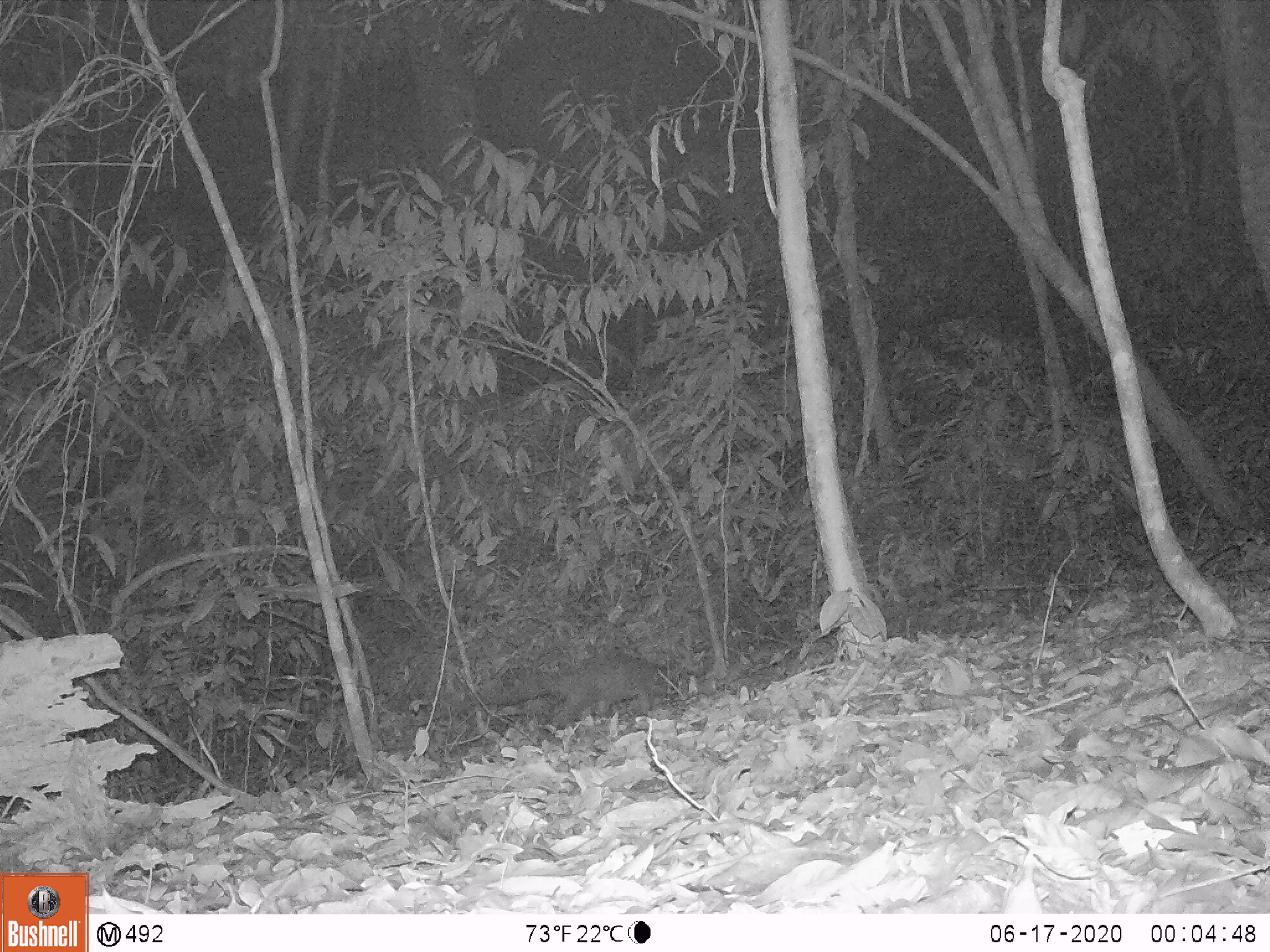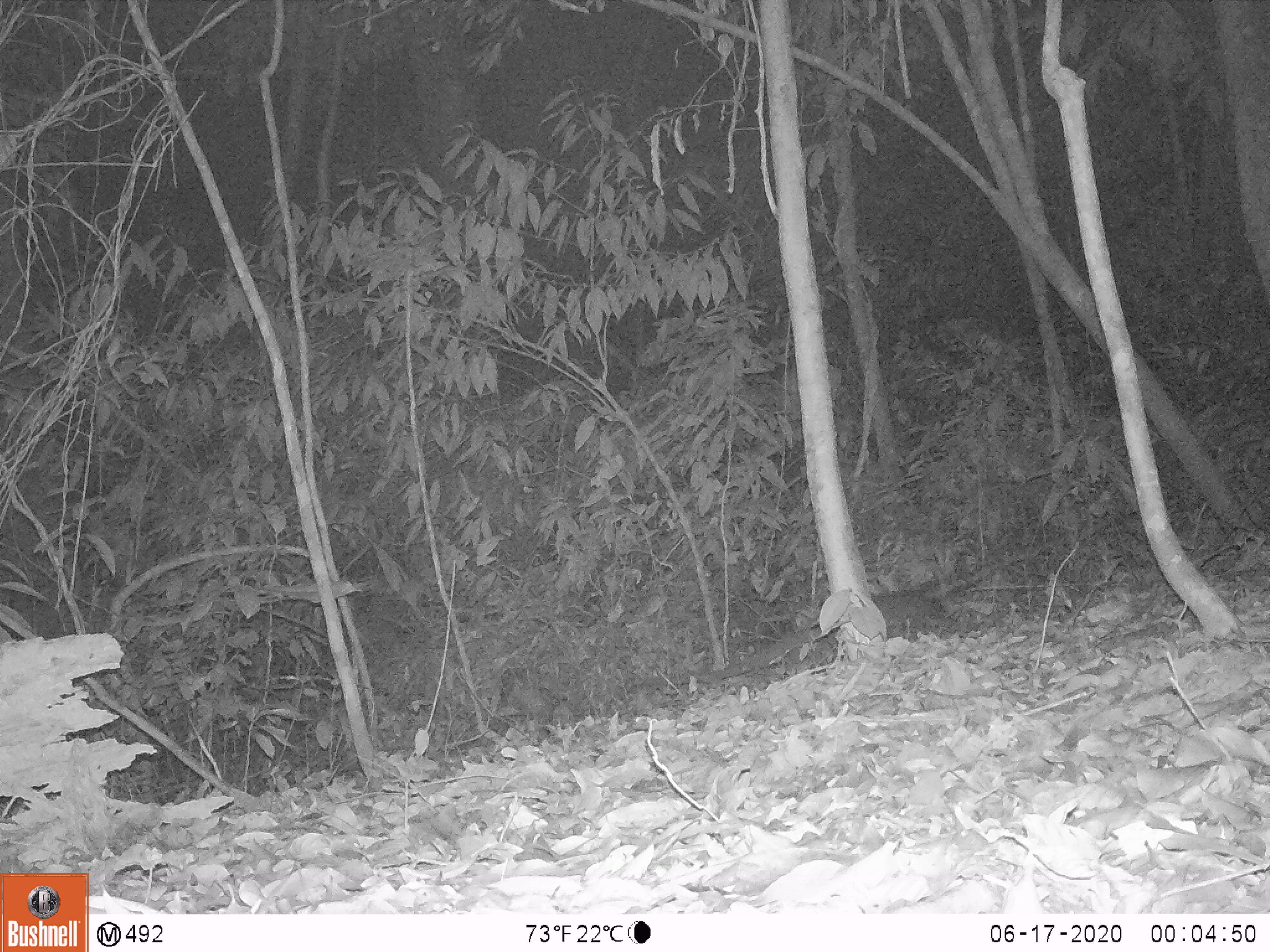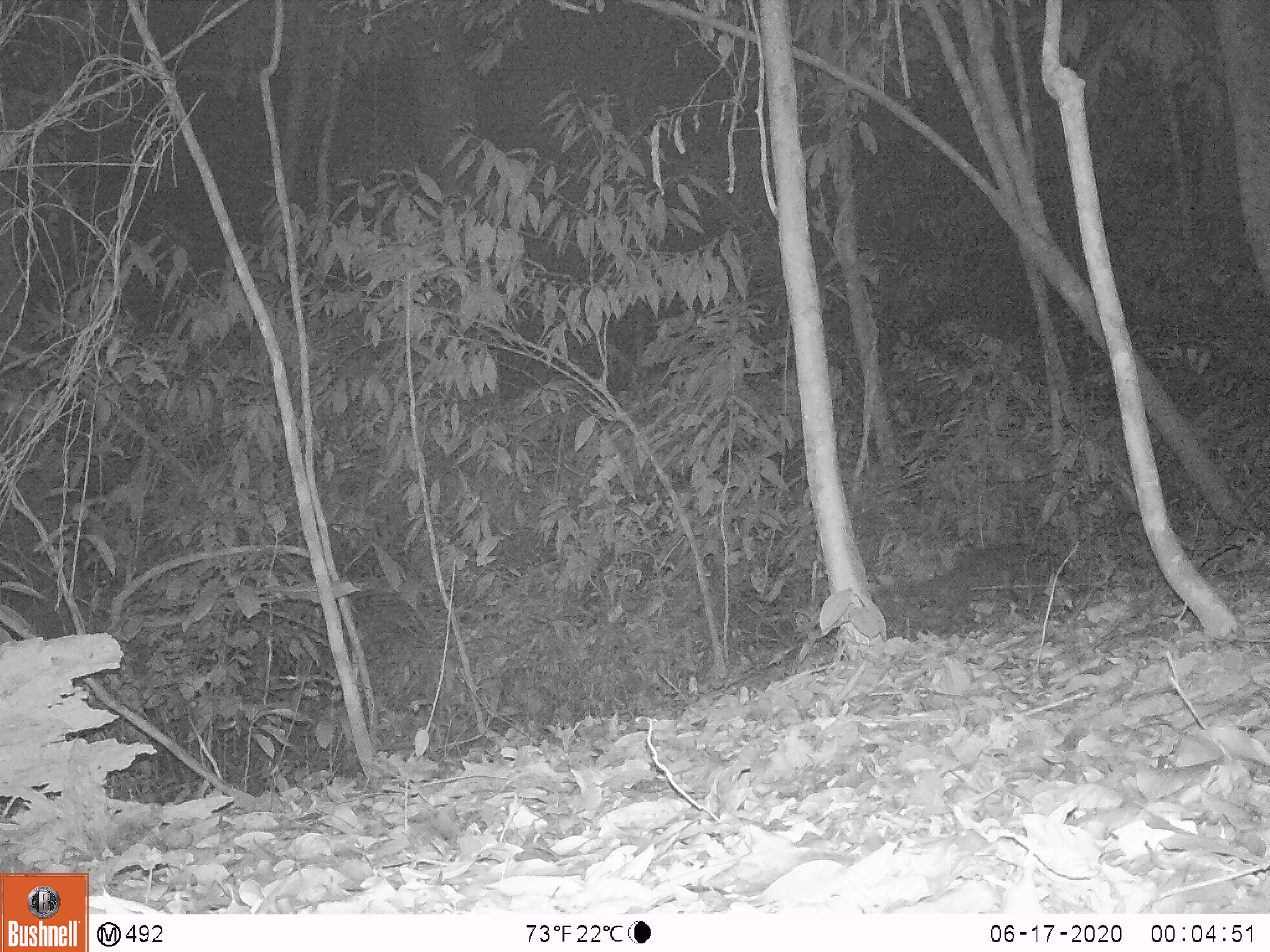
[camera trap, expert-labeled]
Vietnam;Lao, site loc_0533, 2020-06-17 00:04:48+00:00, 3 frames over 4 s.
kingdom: Animalia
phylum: Chordata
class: Mammalia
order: Carnivora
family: Viverridae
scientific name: Paradoxurinae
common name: palm civet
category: unidentified palm civet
Unidentified palm civet (palm civet) (Paradoxurinae). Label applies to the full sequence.